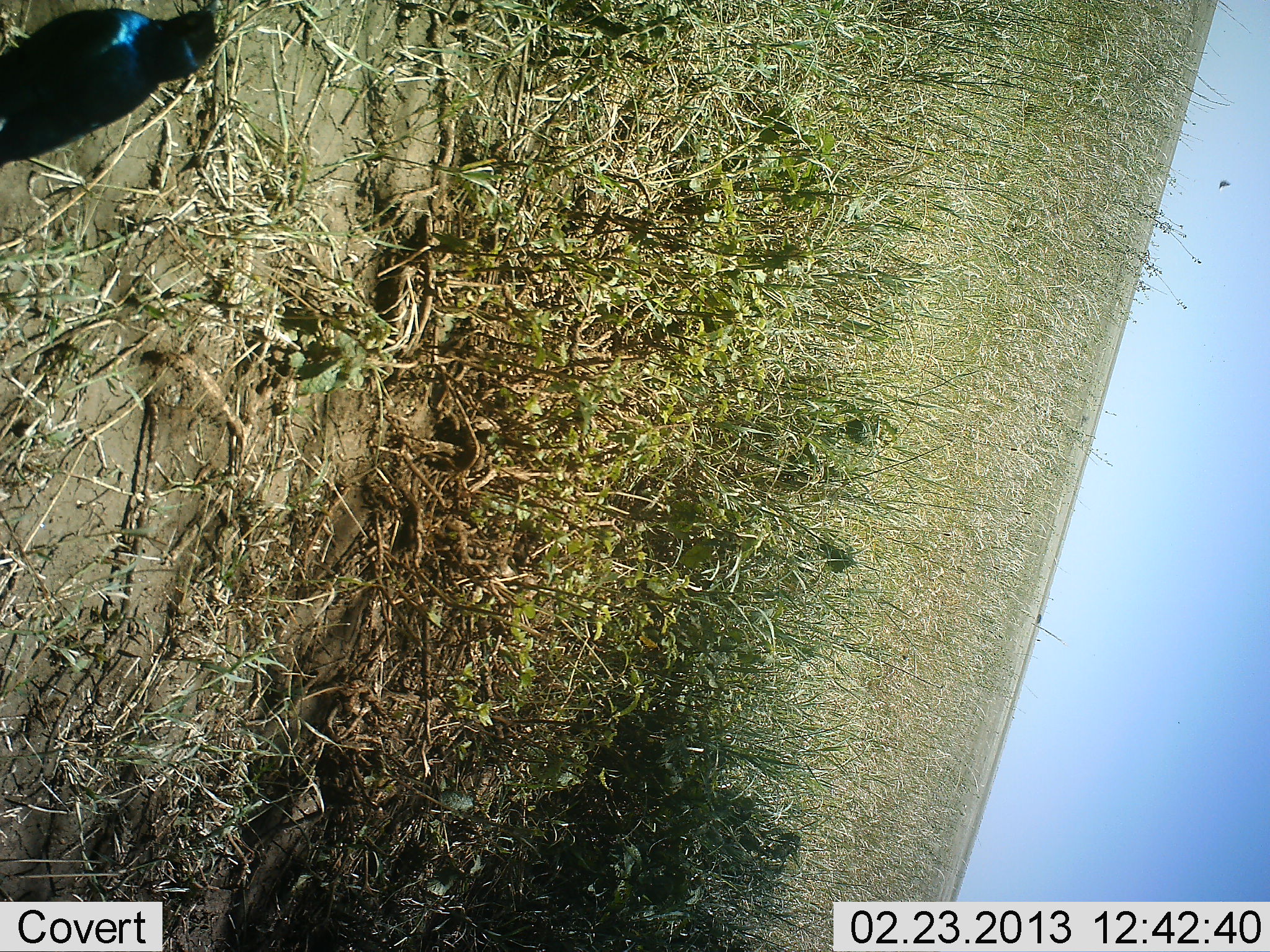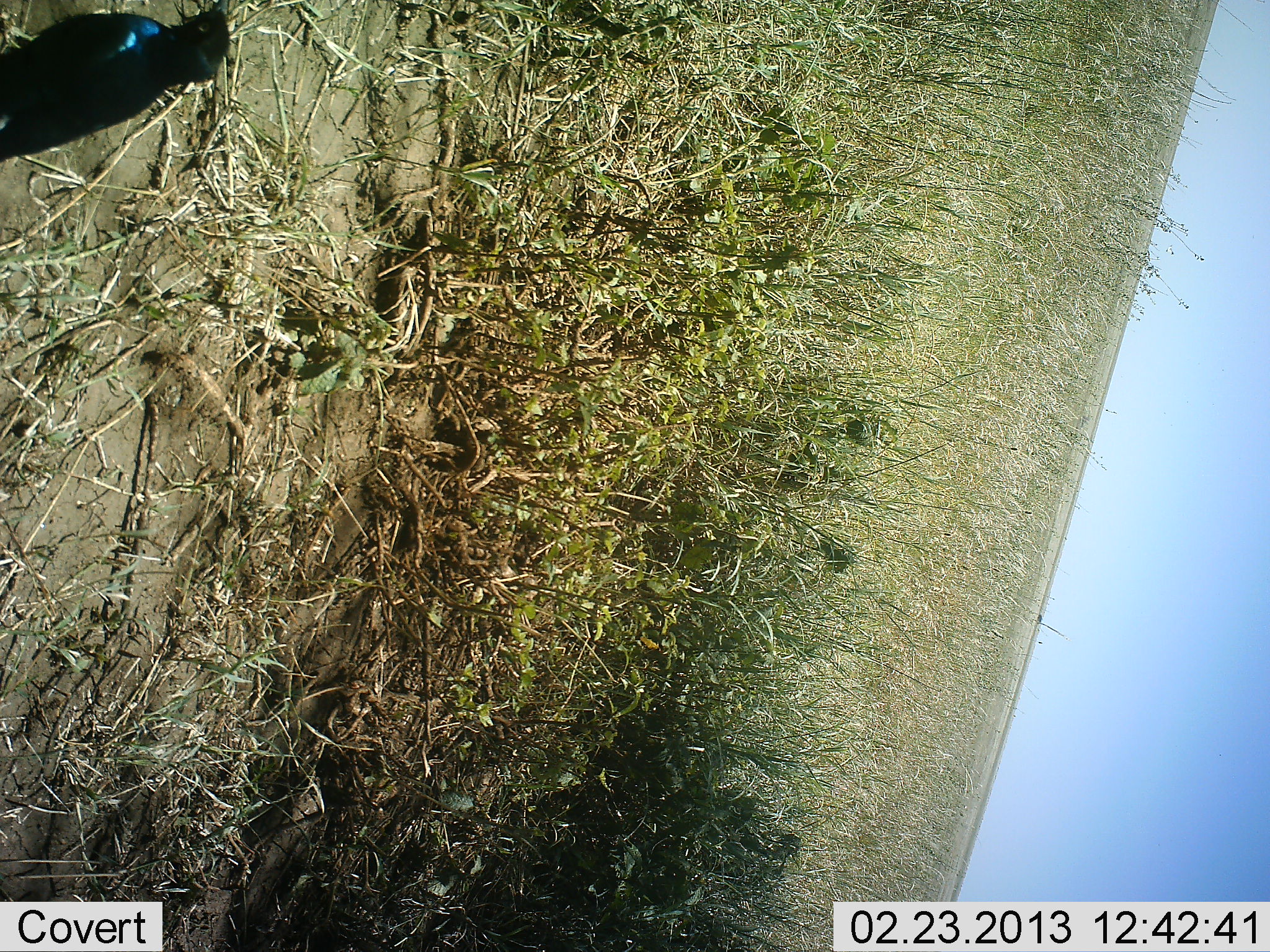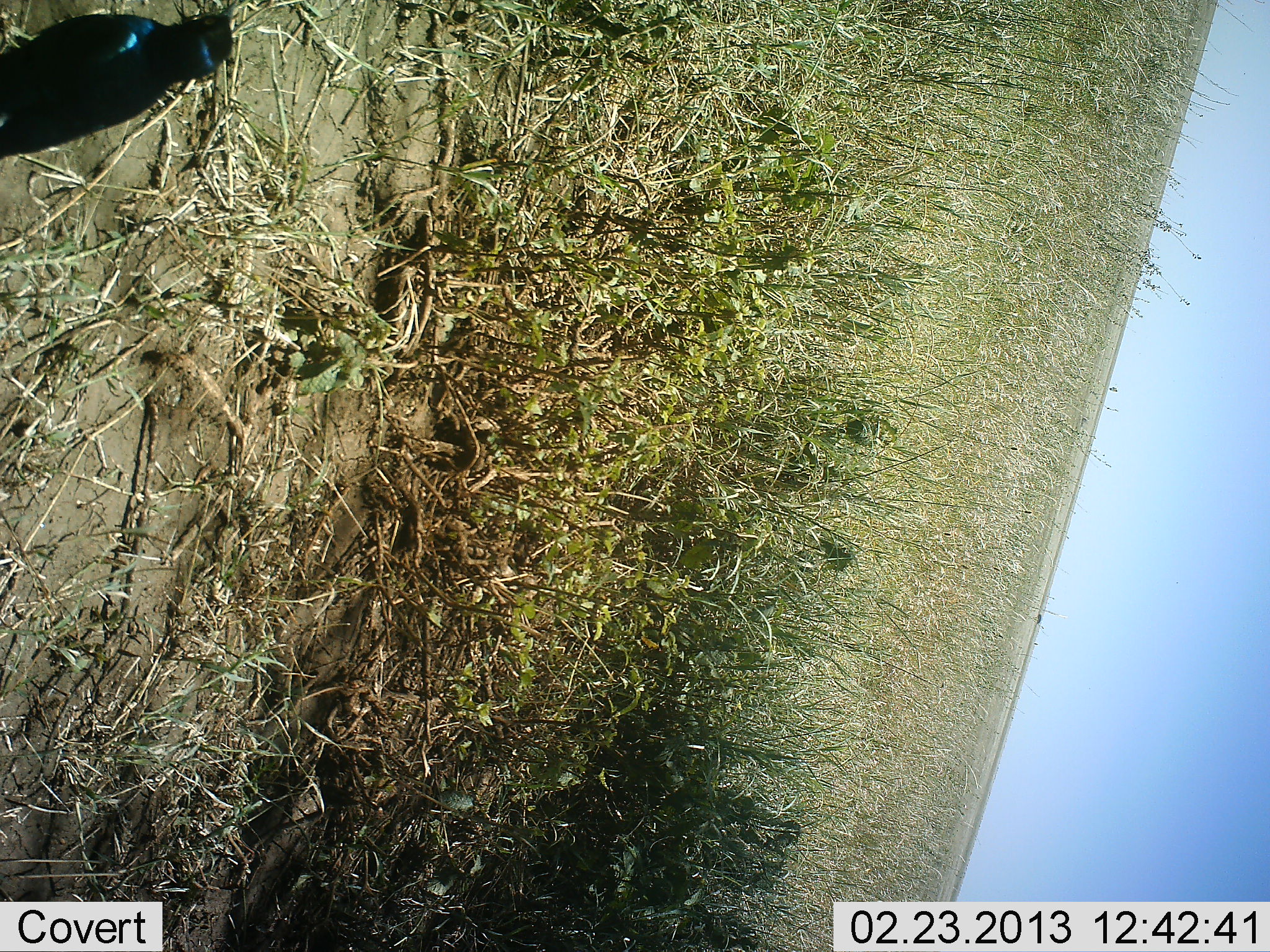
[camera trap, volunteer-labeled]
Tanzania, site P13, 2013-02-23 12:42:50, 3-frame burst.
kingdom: Animalia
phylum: Chordata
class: Aves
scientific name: Aves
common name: bird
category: otherbird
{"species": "otherbird (bird) (Aves)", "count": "1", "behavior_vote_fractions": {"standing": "100%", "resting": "0%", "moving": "0%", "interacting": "0%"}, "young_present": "0%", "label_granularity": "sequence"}